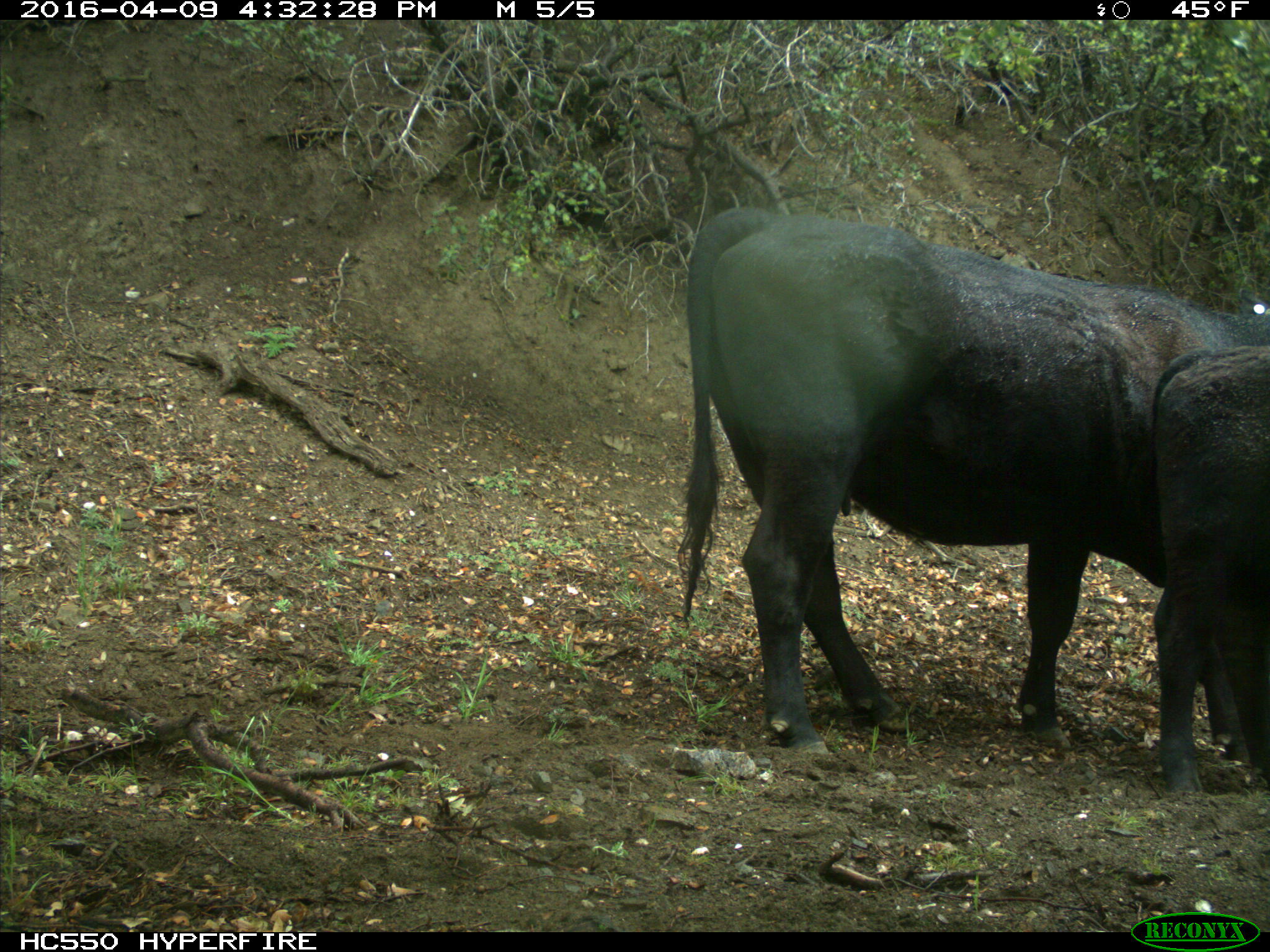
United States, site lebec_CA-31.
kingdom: Animalia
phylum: Chordata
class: Mammalia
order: Artiodactyla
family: Bovidae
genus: Bos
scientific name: Bos taurus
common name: domestic cow